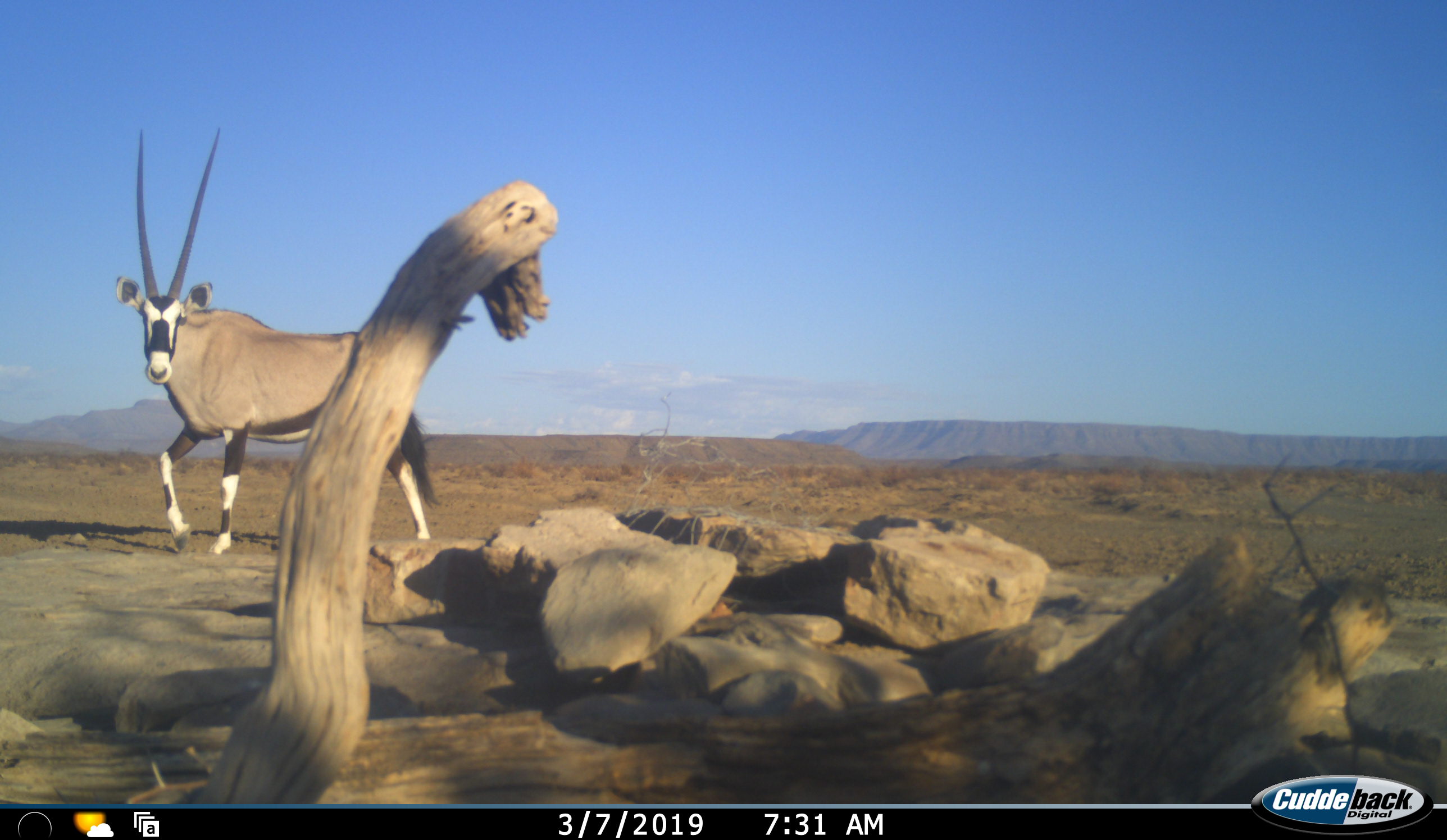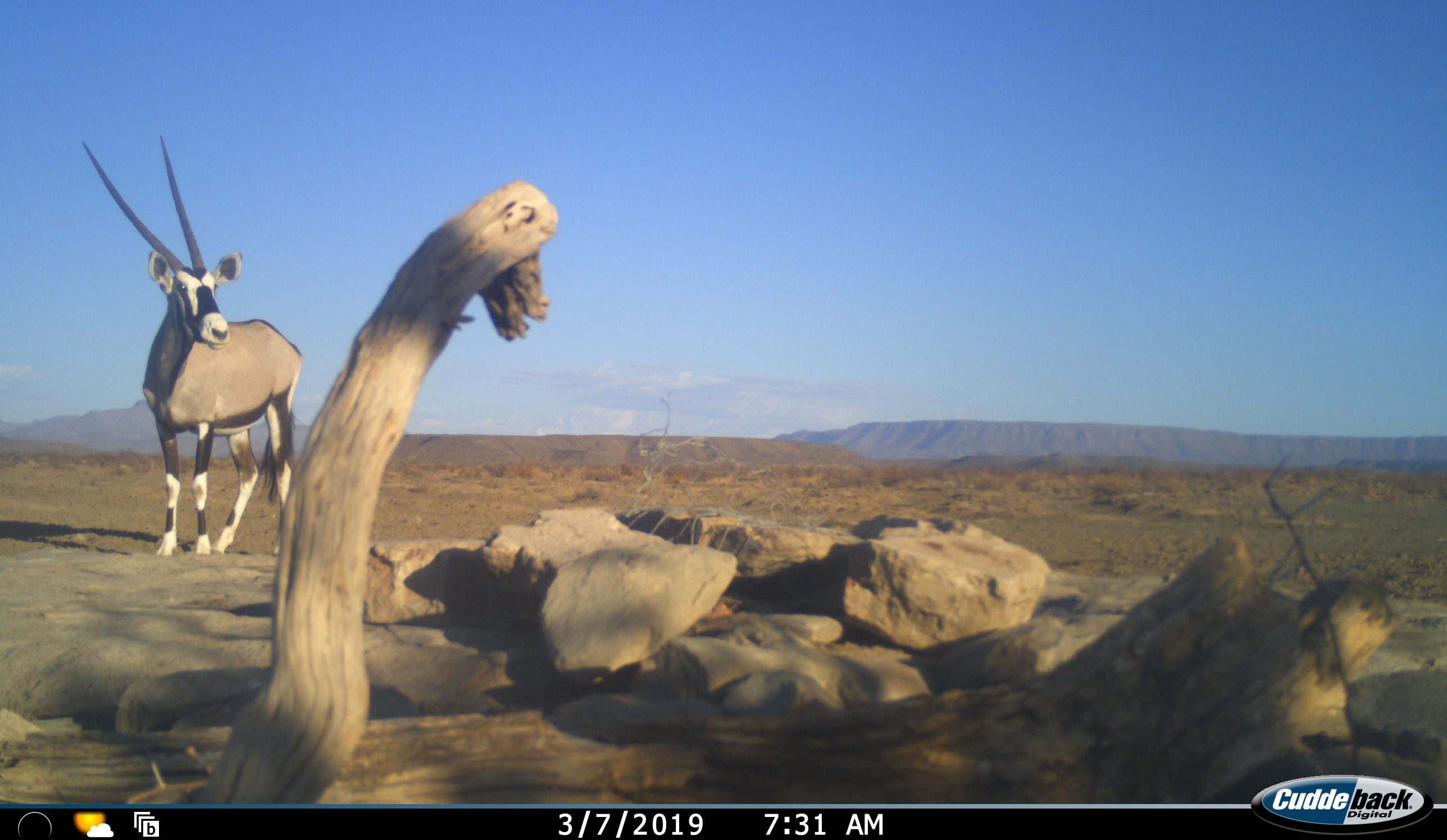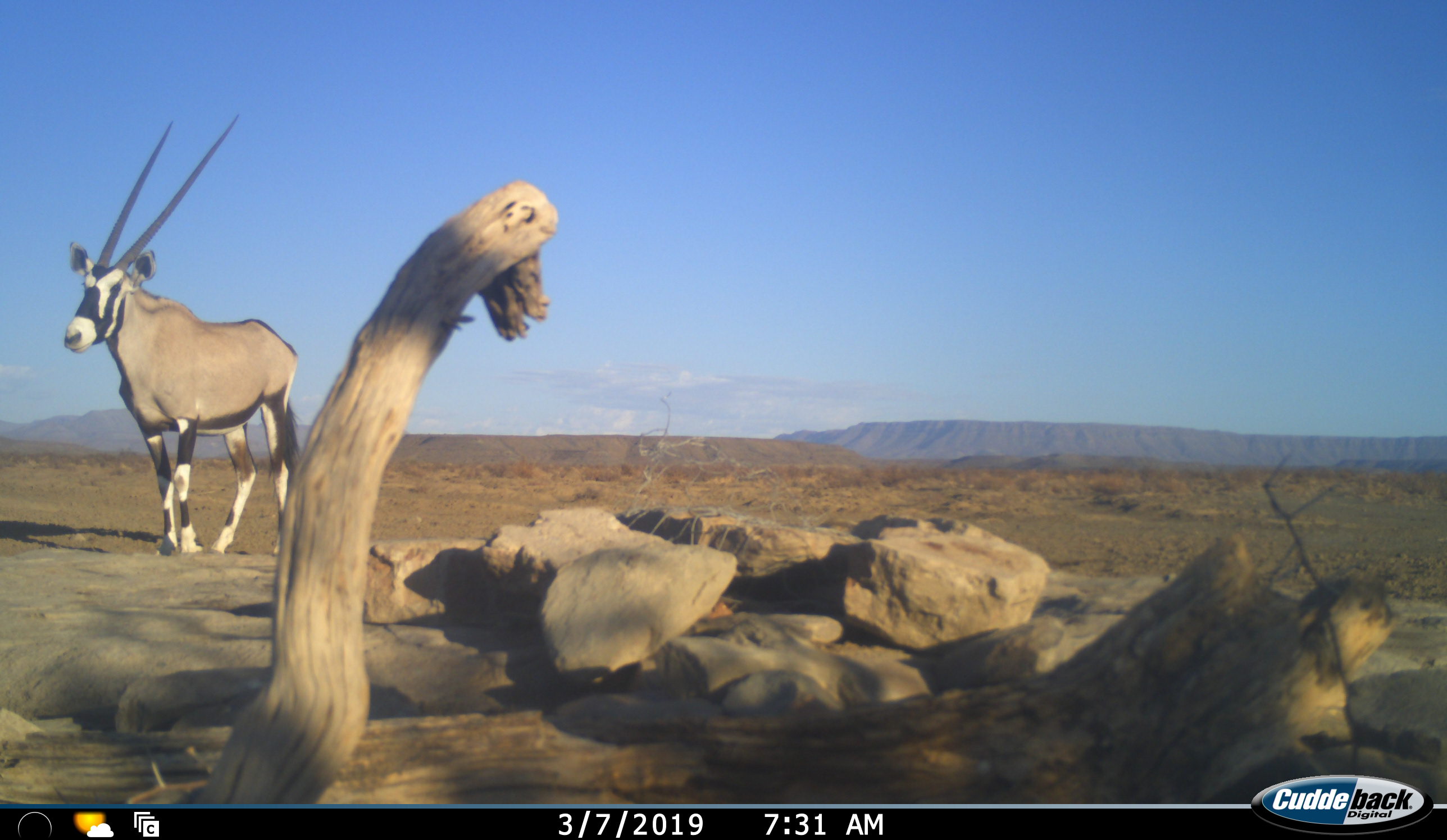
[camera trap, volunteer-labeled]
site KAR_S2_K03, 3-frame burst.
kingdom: Animalia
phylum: Chordata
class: Mammalia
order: Artiodactyla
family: Bovidae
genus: Oryx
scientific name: Oryx gazella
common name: gemsbok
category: oryx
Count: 1.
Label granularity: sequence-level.